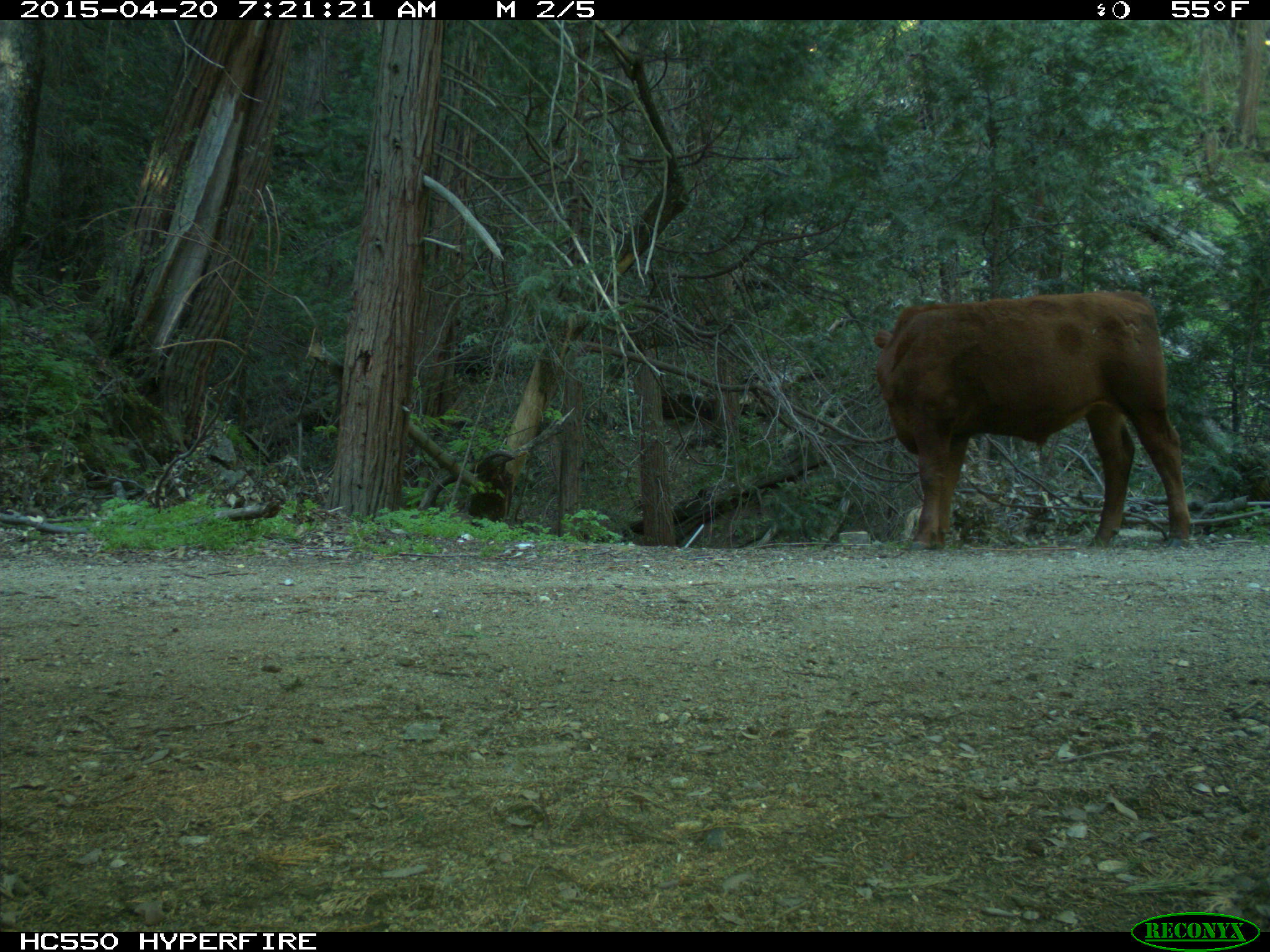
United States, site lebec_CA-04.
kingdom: Animalia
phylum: Chordata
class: Mammalia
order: Artiodactyla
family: Bovidae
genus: Bos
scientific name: Bos taurus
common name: domestic cow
Bos taurus (domestic cow).